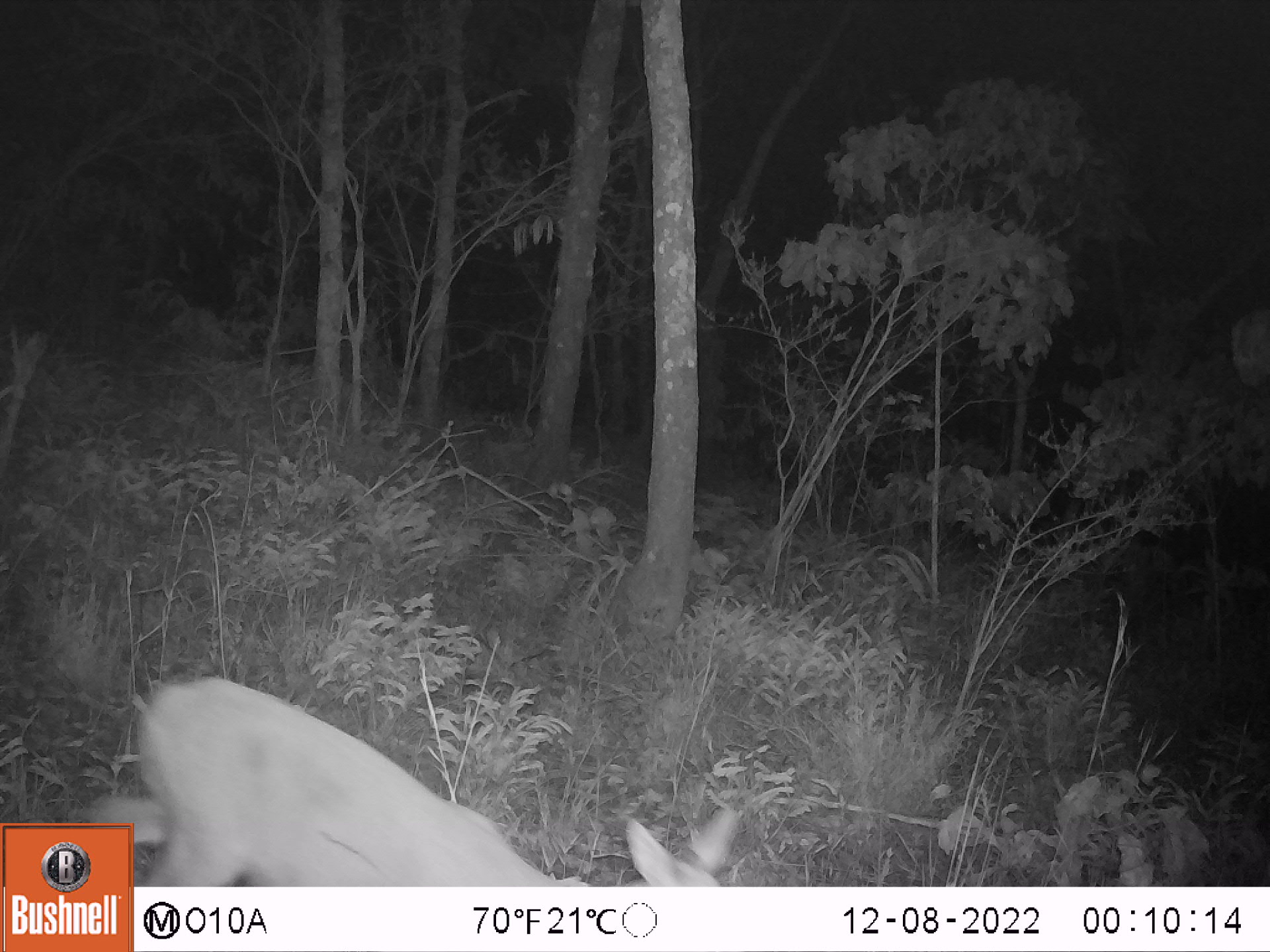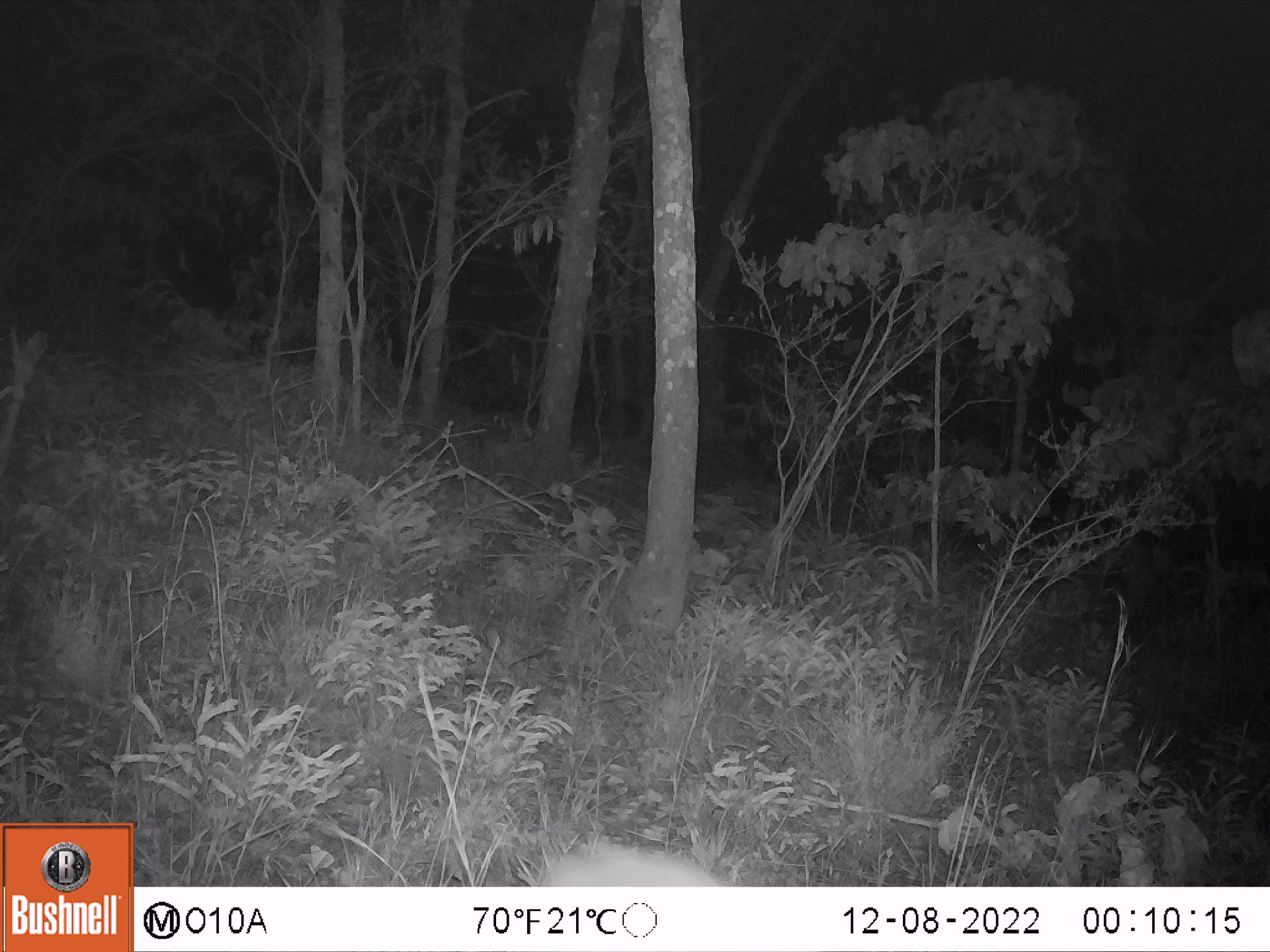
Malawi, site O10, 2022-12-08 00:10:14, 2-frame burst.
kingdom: Animalia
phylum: Chordata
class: Mammalia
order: Artiodactyla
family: Bovidae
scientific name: Antilopinae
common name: small antelope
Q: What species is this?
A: Small antelope (Antilopinae).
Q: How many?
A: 1.